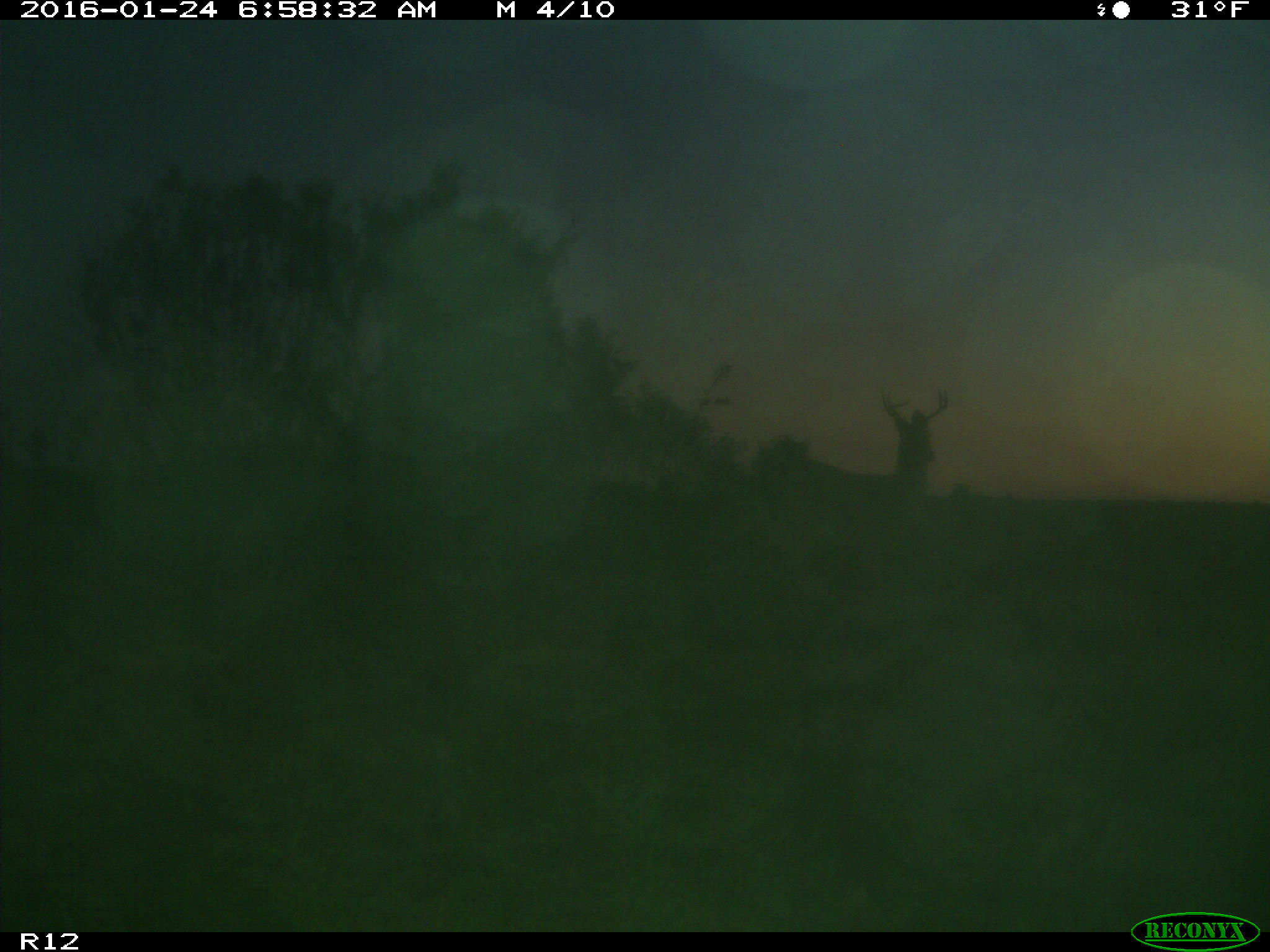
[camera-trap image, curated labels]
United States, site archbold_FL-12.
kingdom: Animalia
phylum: Chordata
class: Mammalia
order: Artiodactyla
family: Cervidae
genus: Odocoileus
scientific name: Odocoileus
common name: deer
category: unidentified deer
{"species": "unidentified deer (deer) (Odocoileus)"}